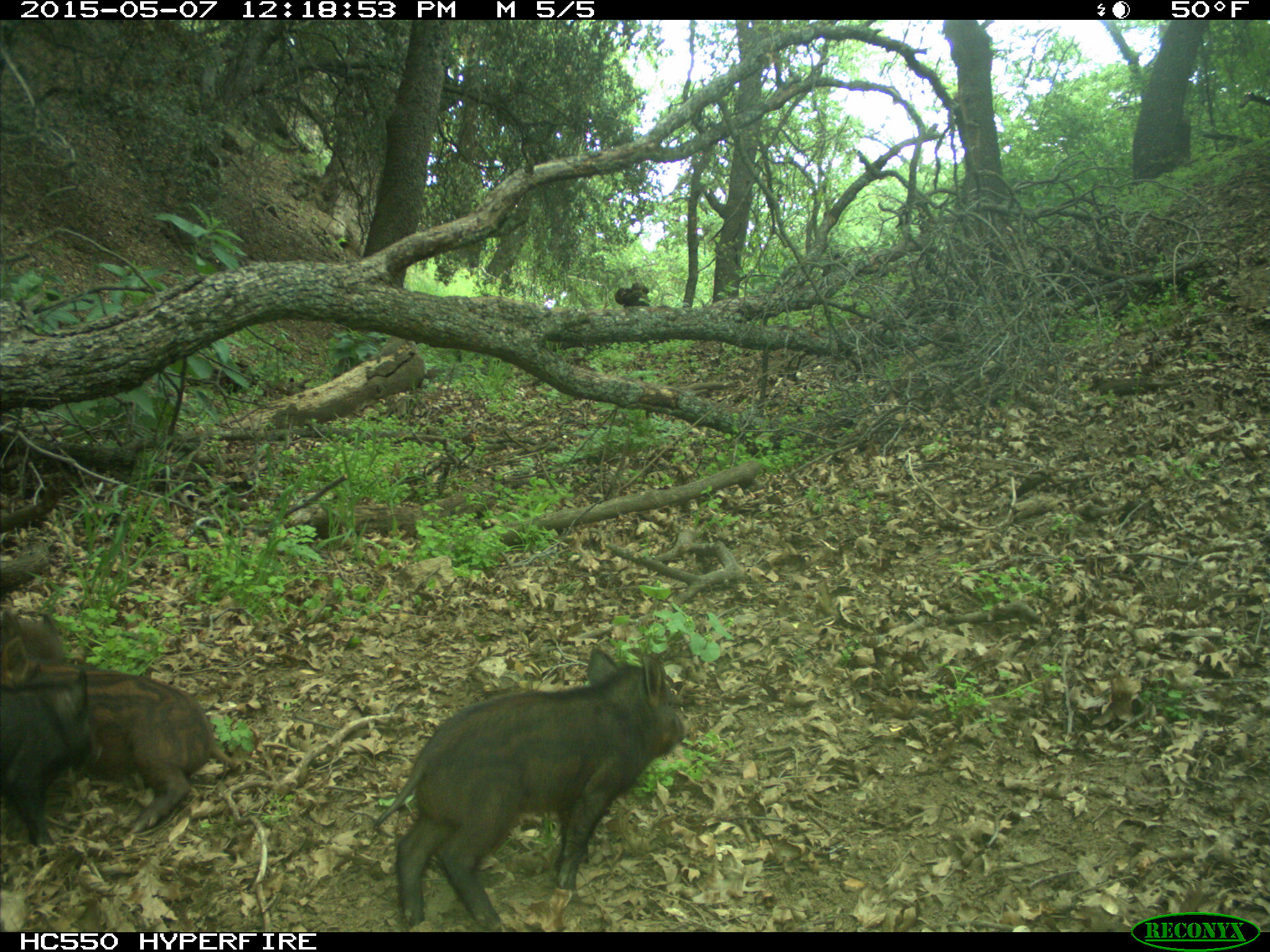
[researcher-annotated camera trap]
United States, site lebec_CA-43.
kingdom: Animalia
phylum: Chordata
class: Mammalia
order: Artiodactyla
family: Suidae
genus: Sus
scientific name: Sus scrofa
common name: wild boar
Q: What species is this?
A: Sus scrofa (wild boar).